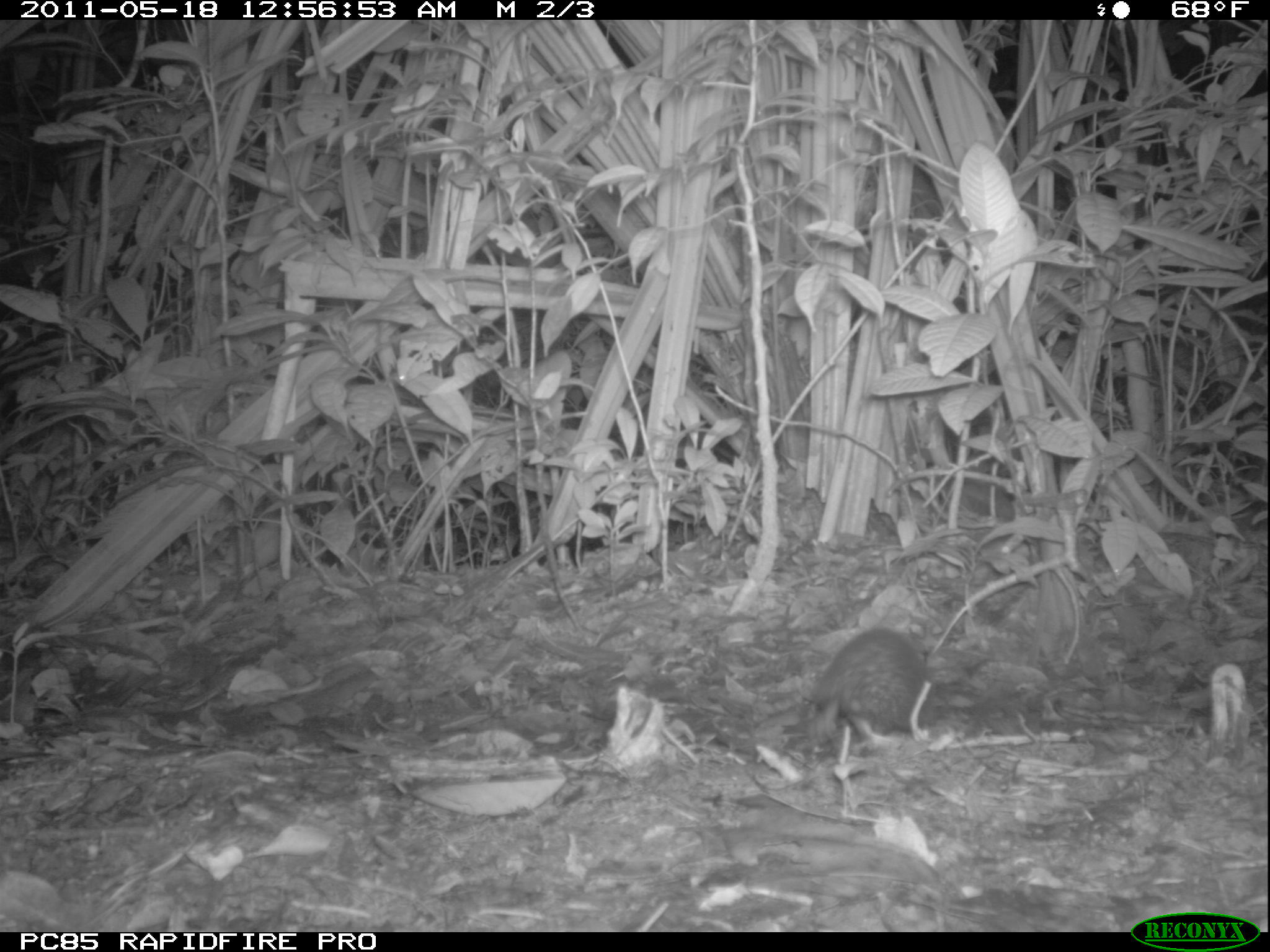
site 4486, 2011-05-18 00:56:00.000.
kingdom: Animalia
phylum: Chordata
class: Mammalia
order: Afrosoricida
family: Tenrecidae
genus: Setifer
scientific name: Setifer setosus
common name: greater hedgehog tenrec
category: setifer sp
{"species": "setifer sp (greater hedgehog tenrec) (Setifer setosus)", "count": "1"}